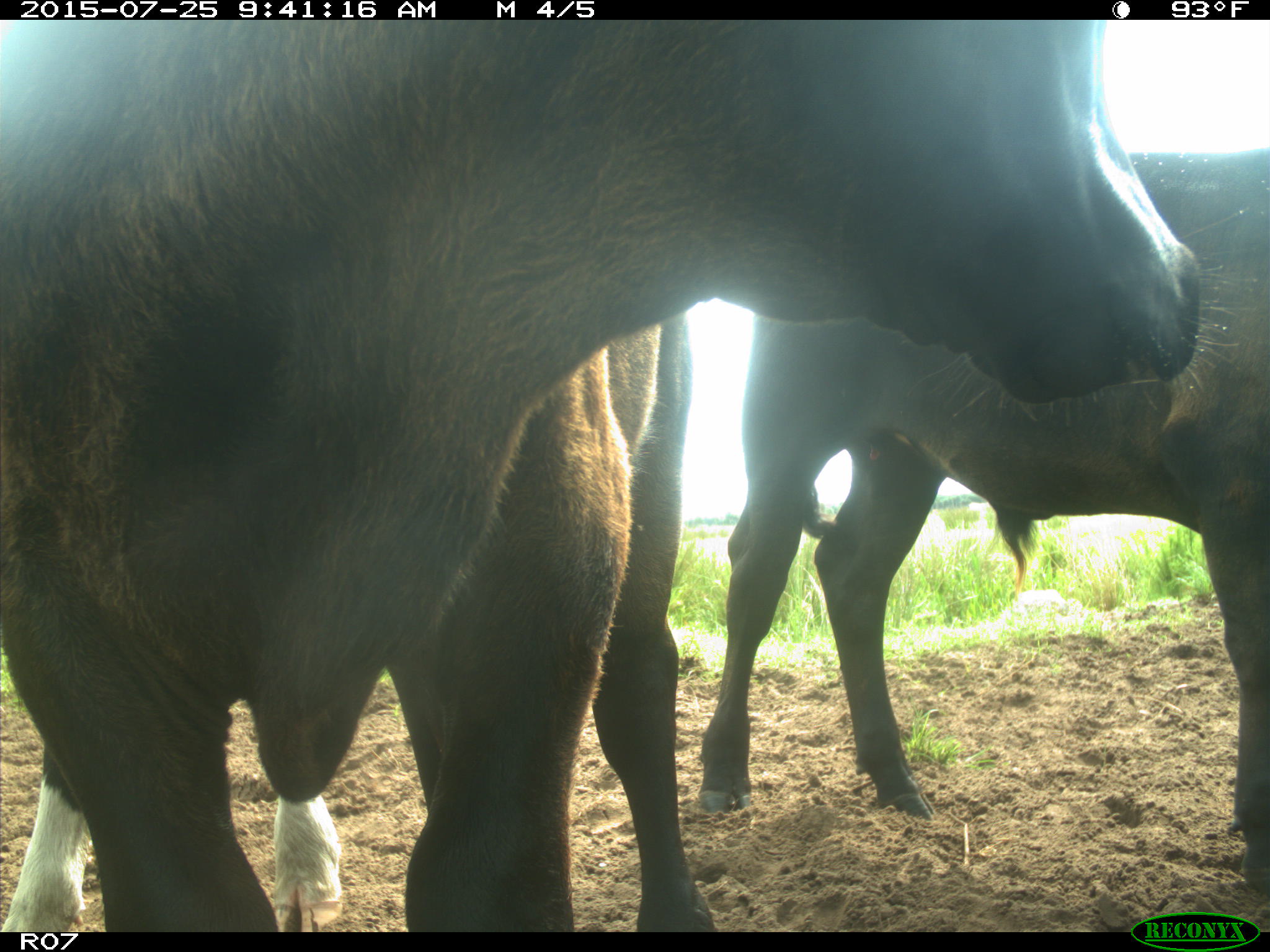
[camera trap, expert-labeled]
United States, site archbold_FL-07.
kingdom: Animalia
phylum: Chordata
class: Mammalia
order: Artiodactyla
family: Bovidae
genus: Bos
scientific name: Bos taurus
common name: domestic cow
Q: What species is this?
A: Bos taurus (domestic cow).